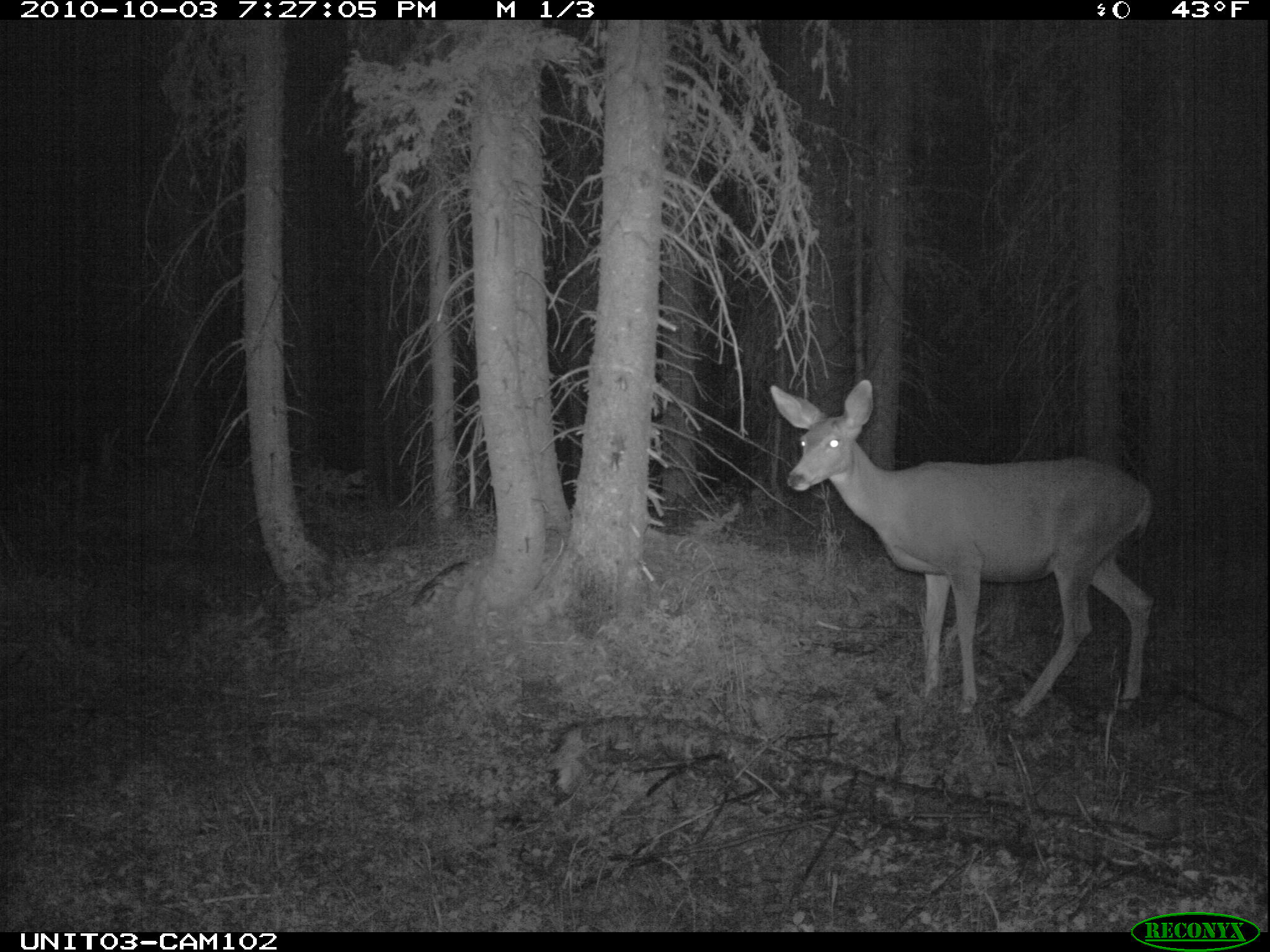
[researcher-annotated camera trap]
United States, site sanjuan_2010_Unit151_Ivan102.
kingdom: Animalia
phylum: Chordata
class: Mammalia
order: Artiodactyla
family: Cervidae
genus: Odocoileus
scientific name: Odocoileus hemionus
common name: mule deer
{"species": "Odocoileus hemionus (mule deer)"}